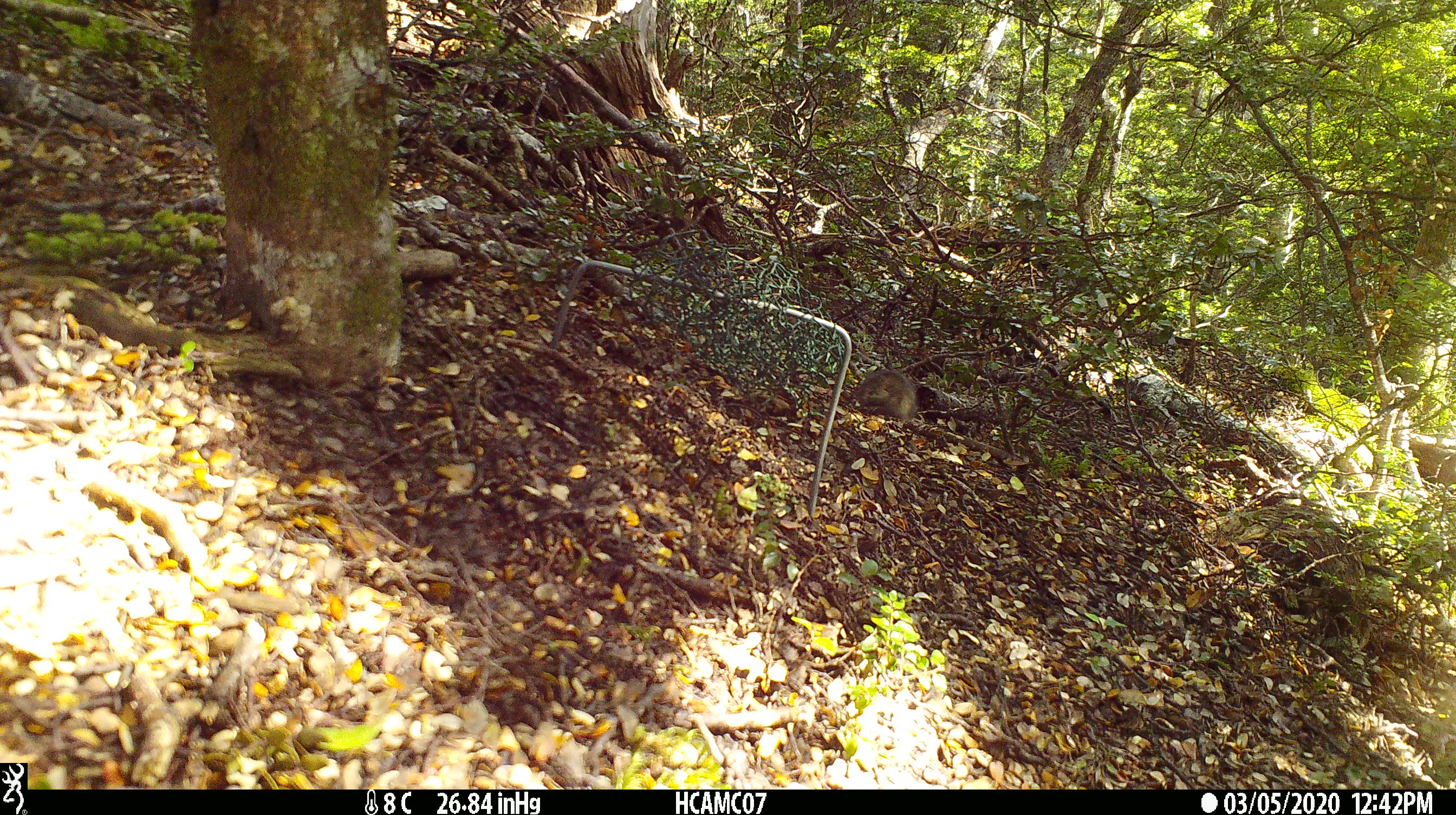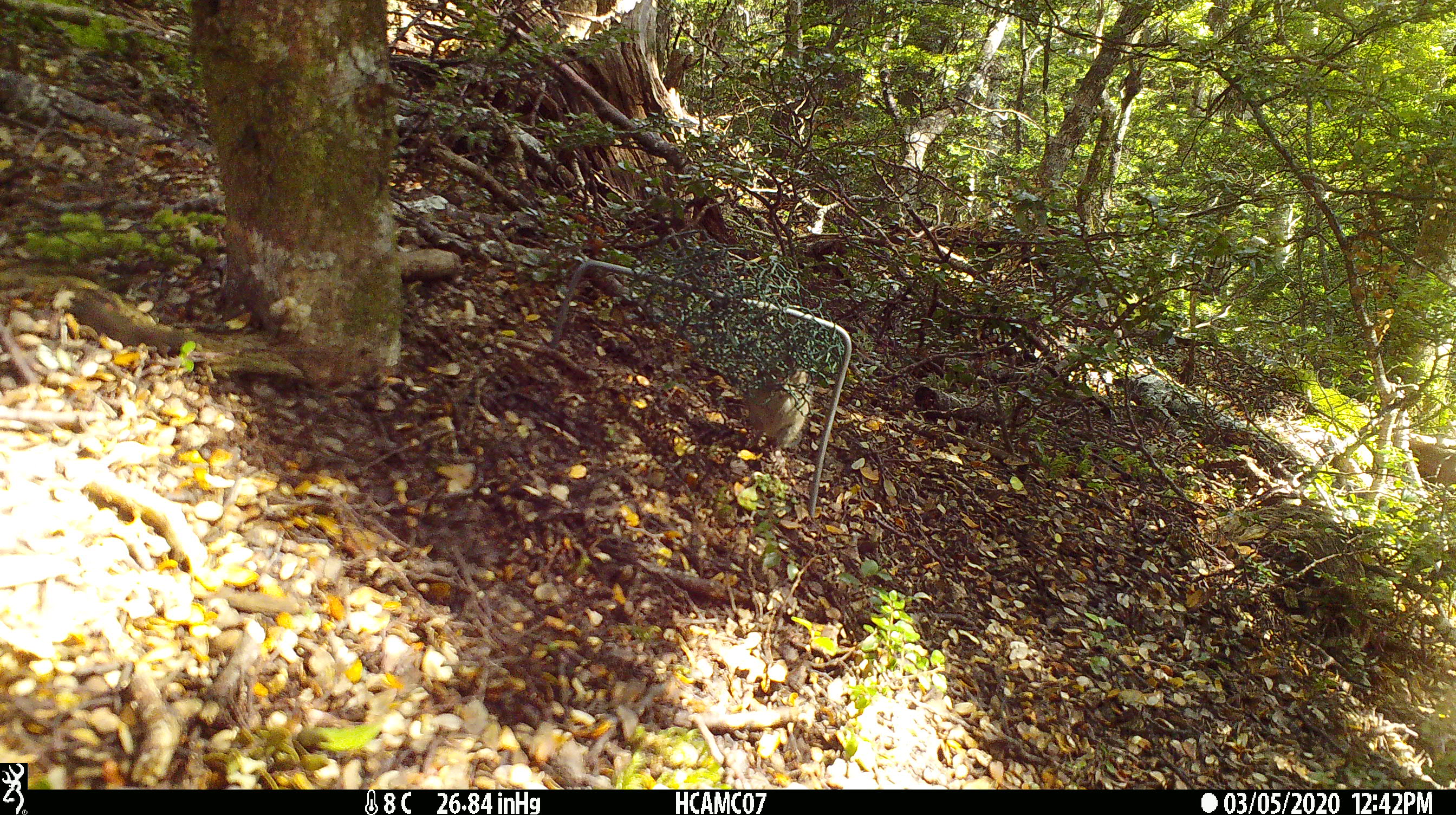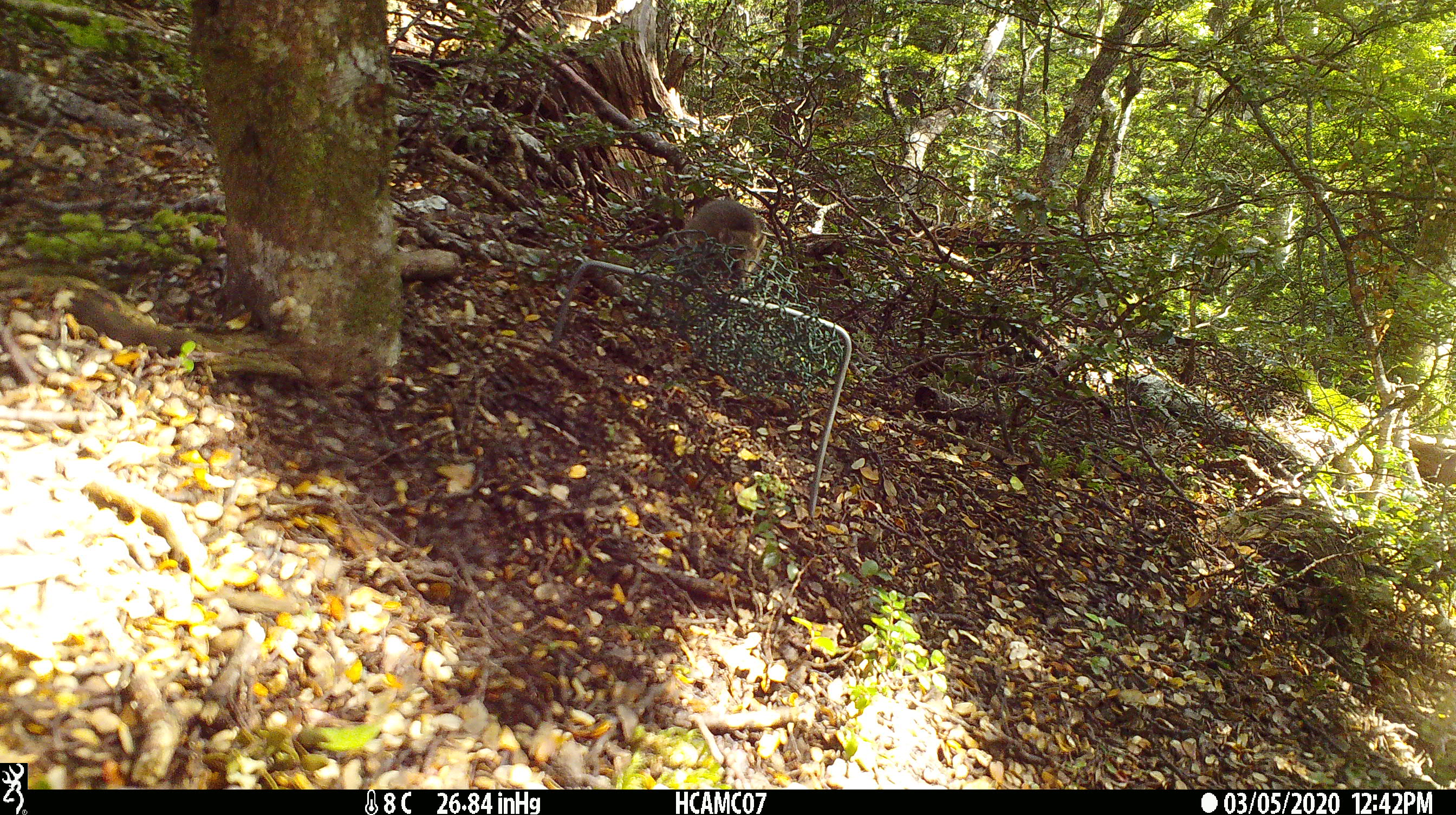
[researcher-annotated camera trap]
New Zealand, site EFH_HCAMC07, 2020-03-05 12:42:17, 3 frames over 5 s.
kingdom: Animalia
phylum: Chordata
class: Mammalia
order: Rodentia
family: Muridae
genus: Mus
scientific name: Mus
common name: mouse